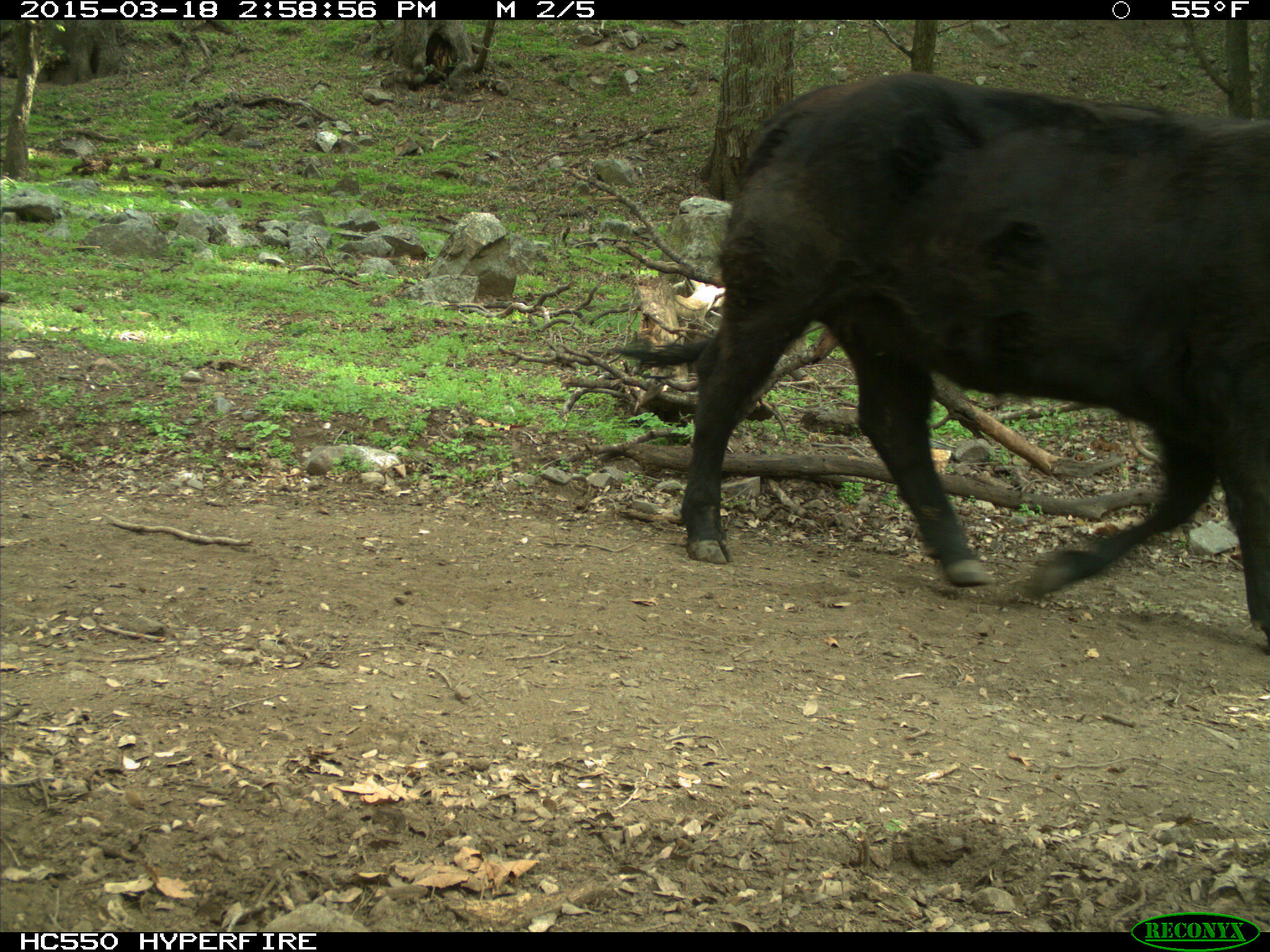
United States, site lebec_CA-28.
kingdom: Animalia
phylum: Chordata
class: Mammalia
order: Artiodactyla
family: Bovidae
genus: Bos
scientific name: Bos taurus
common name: domestic cow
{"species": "Bos taurus (domestic cow)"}